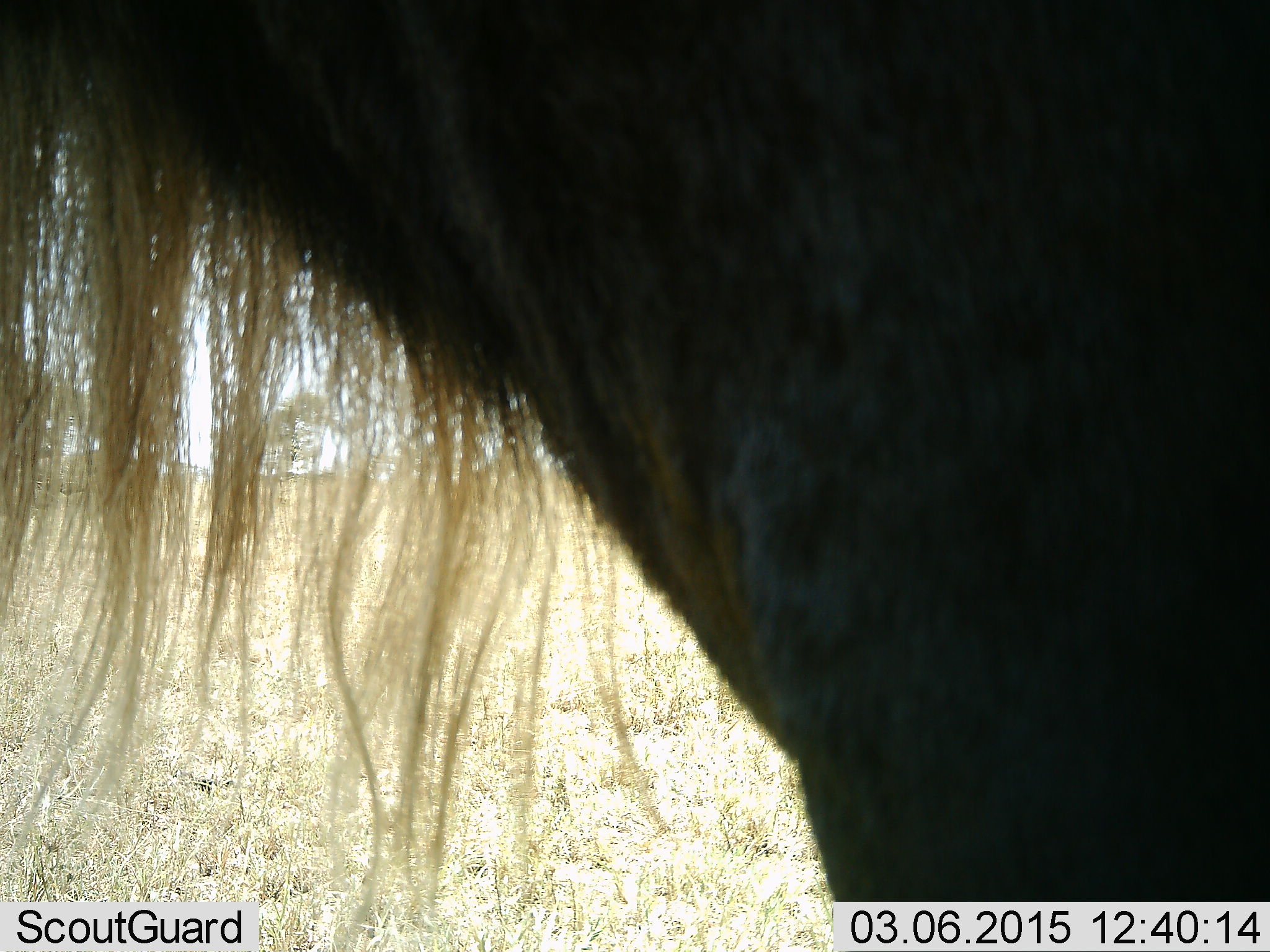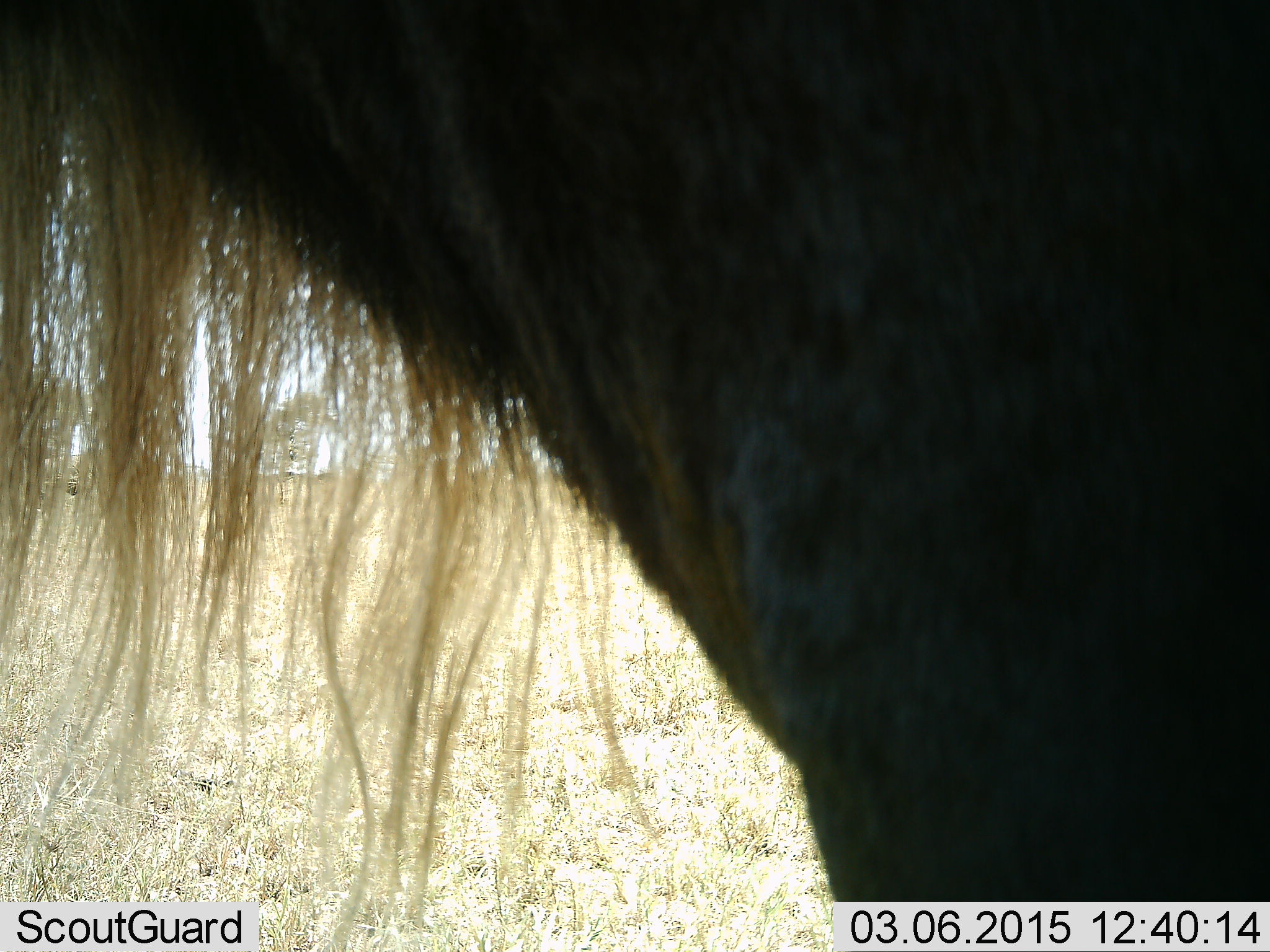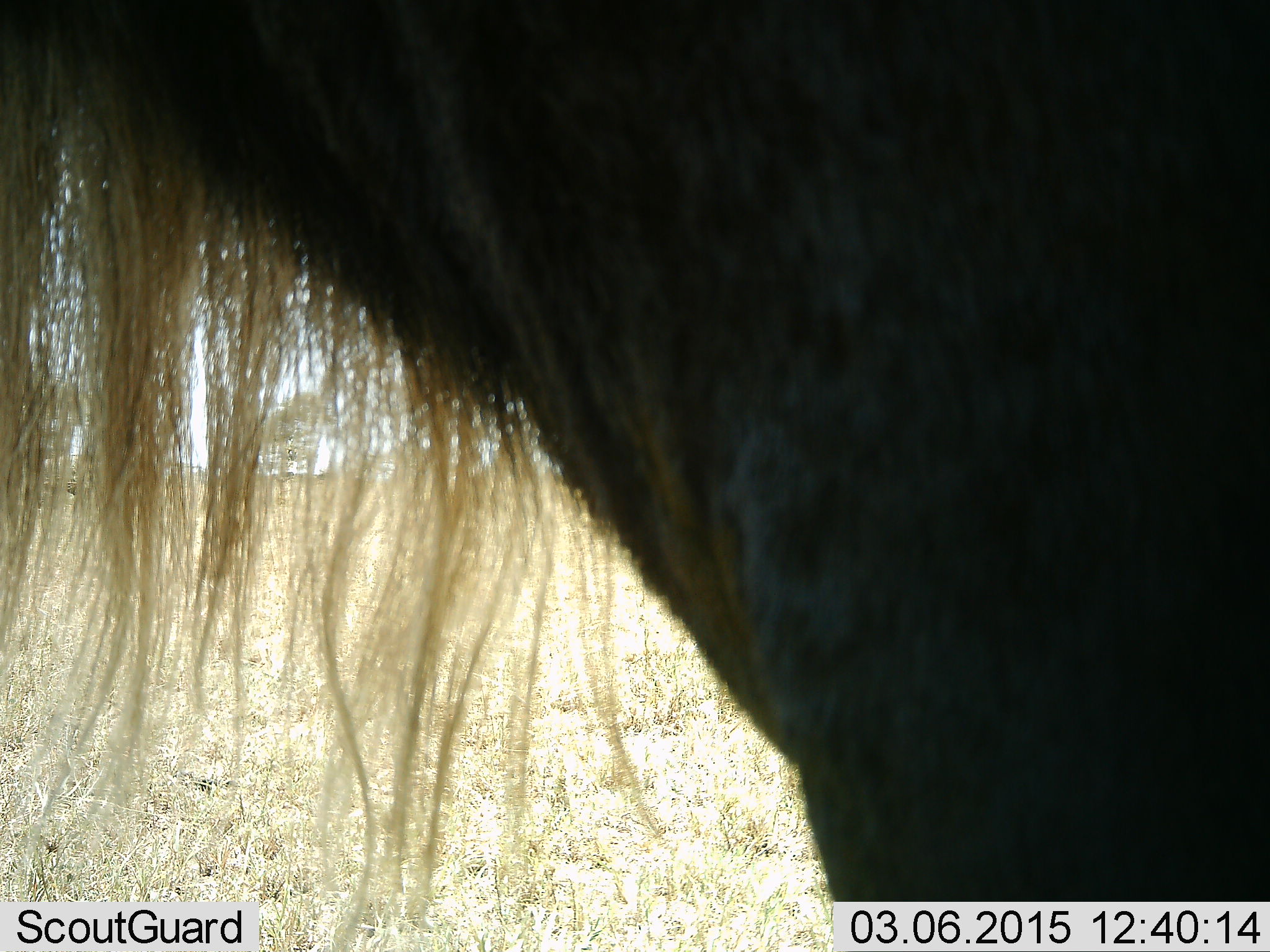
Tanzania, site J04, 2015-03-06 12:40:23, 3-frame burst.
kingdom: Animalia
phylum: Chordata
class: Mammalia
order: Artiodactyla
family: Bovidae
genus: Connochaetes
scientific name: Connochaetes taurinus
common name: blue wildebeest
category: wildebeest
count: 1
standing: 100%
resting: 0%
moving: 0%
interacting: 0%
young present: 0%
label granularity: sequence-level